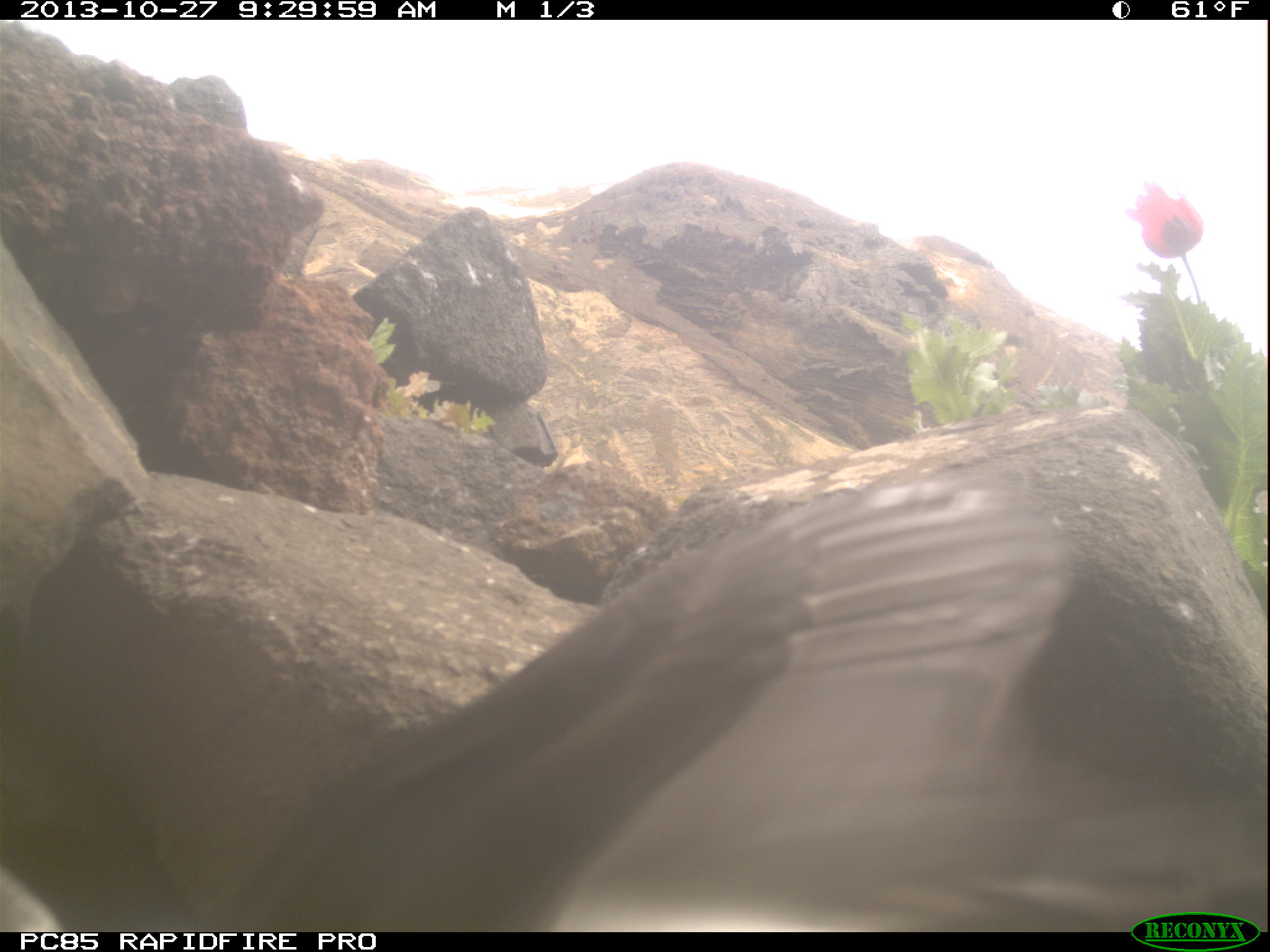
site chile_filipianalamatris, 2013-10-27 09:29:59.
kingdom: Animalia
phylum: Chordata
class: Aves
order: Procellariiformes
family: Procellariidae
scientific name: Procellariidae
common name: petrel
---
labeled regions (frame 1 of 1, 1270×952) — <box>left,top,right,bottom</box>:
petrel: <box>195,464,1176,928</box>